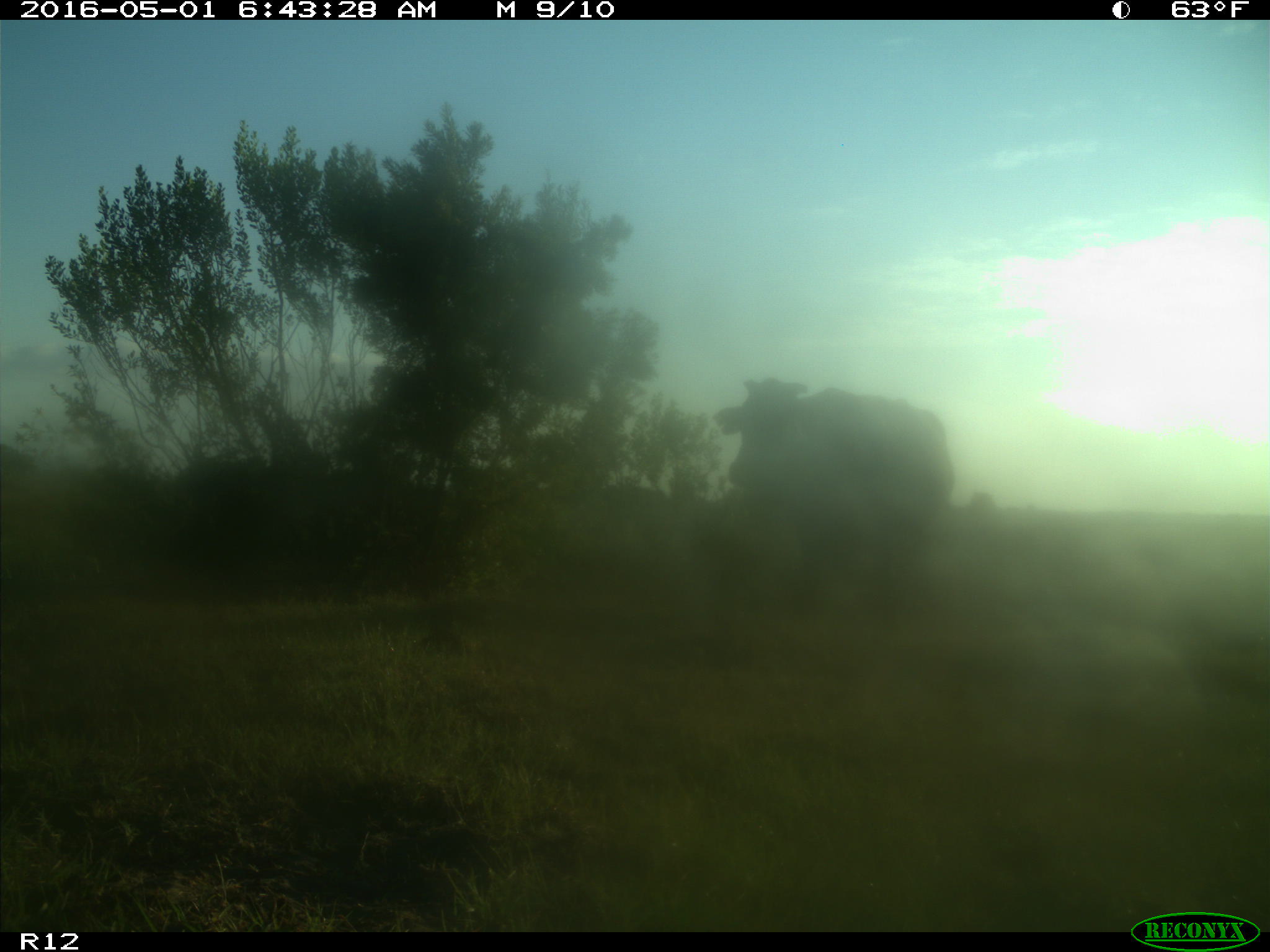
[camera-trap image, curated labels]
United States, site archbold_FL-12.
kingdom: Animalia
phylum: Chordata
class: Mammalia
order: Artiodactyla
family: Bovidae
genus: Bos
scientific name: Bos taurus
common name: domestic cow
Bos taurus (domestic cow).